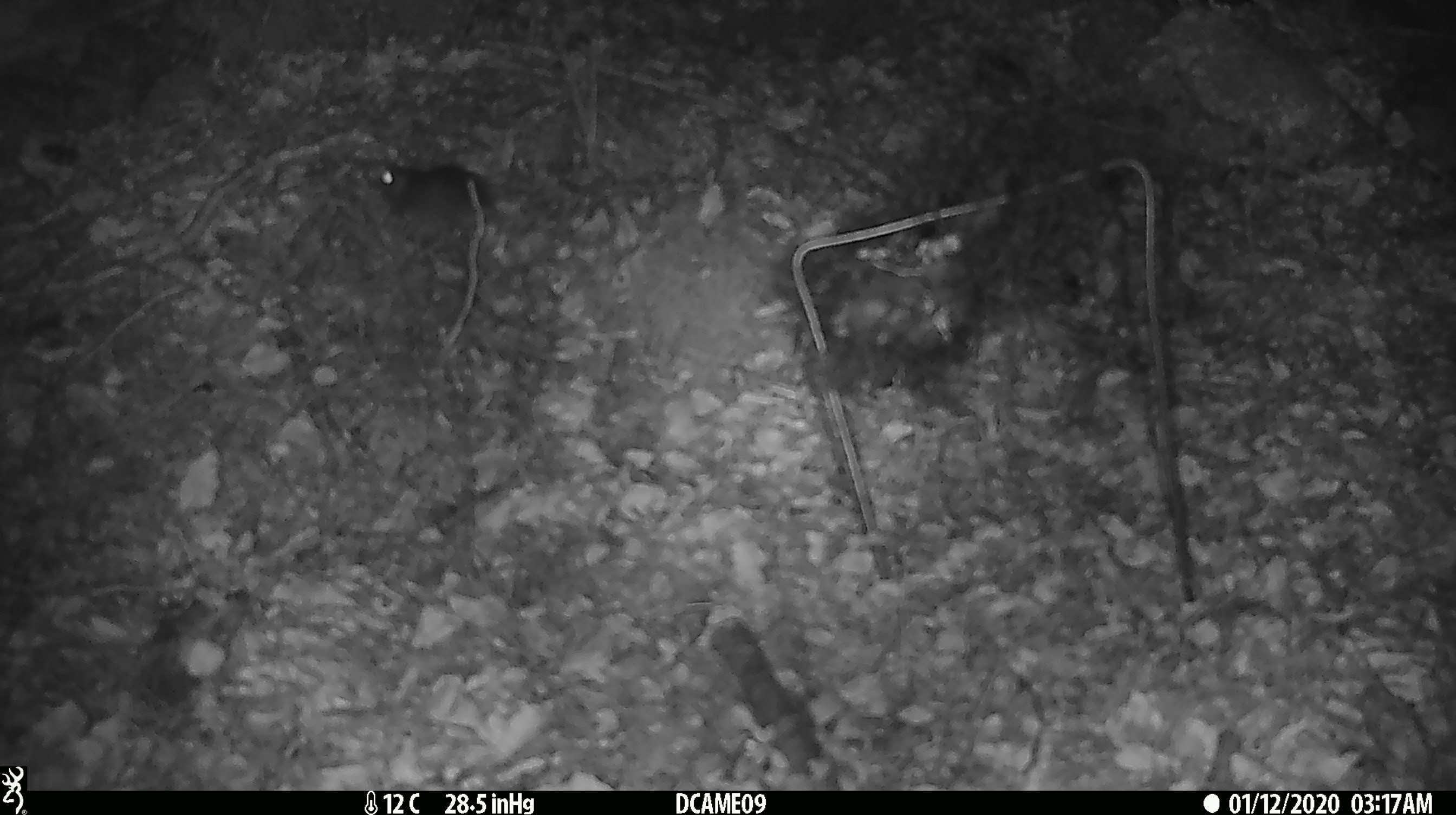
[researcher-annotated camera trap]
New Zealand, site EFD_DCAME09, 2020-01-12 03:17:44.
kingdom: Animalia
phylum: Chordata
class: Mammalia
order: Rodentia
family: Muridae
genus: Mus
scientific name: Mus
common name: mouse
Mouse (Mus).